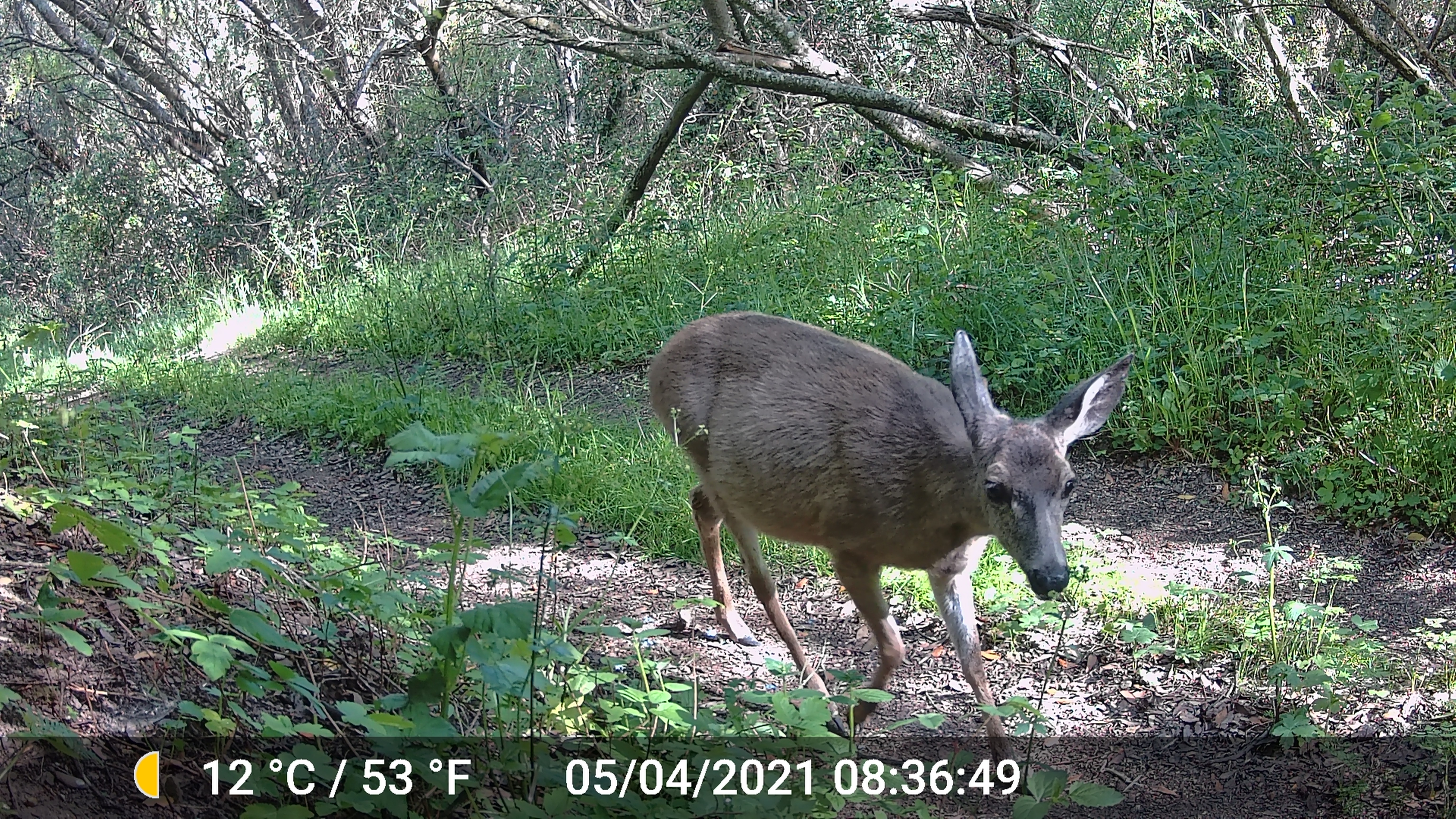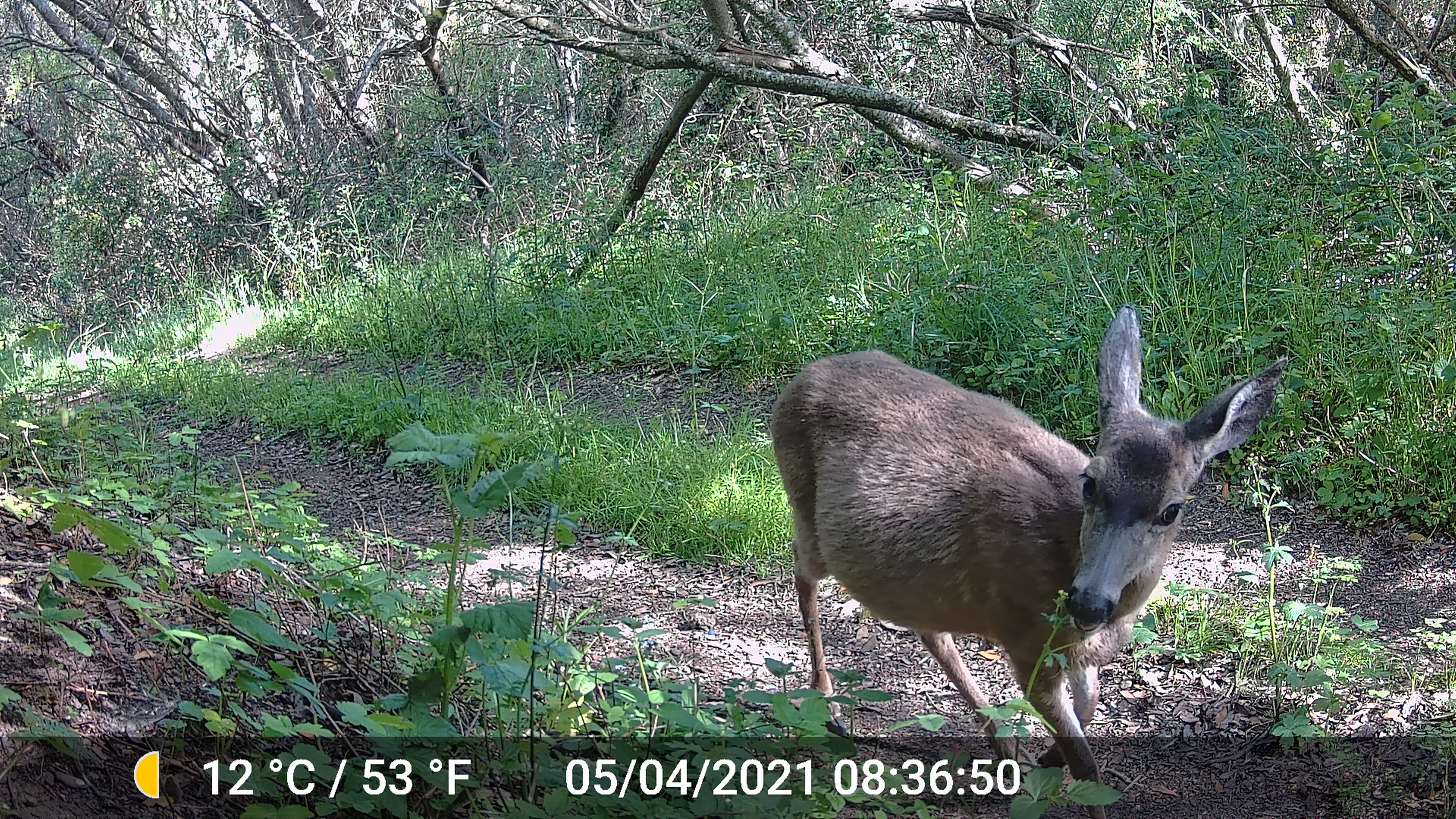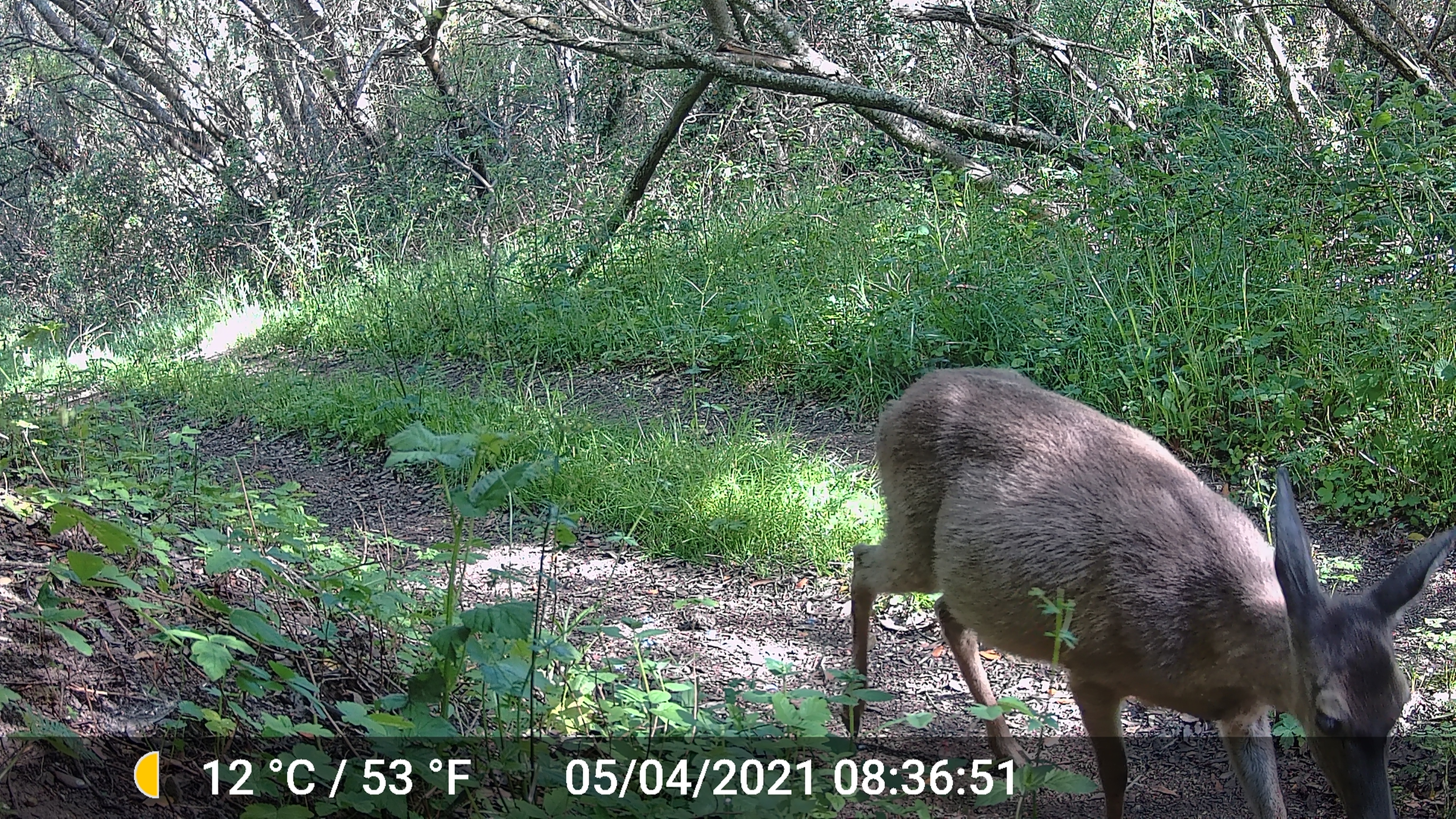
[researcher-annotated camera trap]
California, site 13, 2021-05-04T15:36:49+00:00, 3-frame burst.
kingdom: Animalia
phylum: Chordata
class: Mammalia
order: Artiodactyla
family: Cervidae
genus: Odocoileus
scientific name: Odocoileus hemionus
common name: mule deer